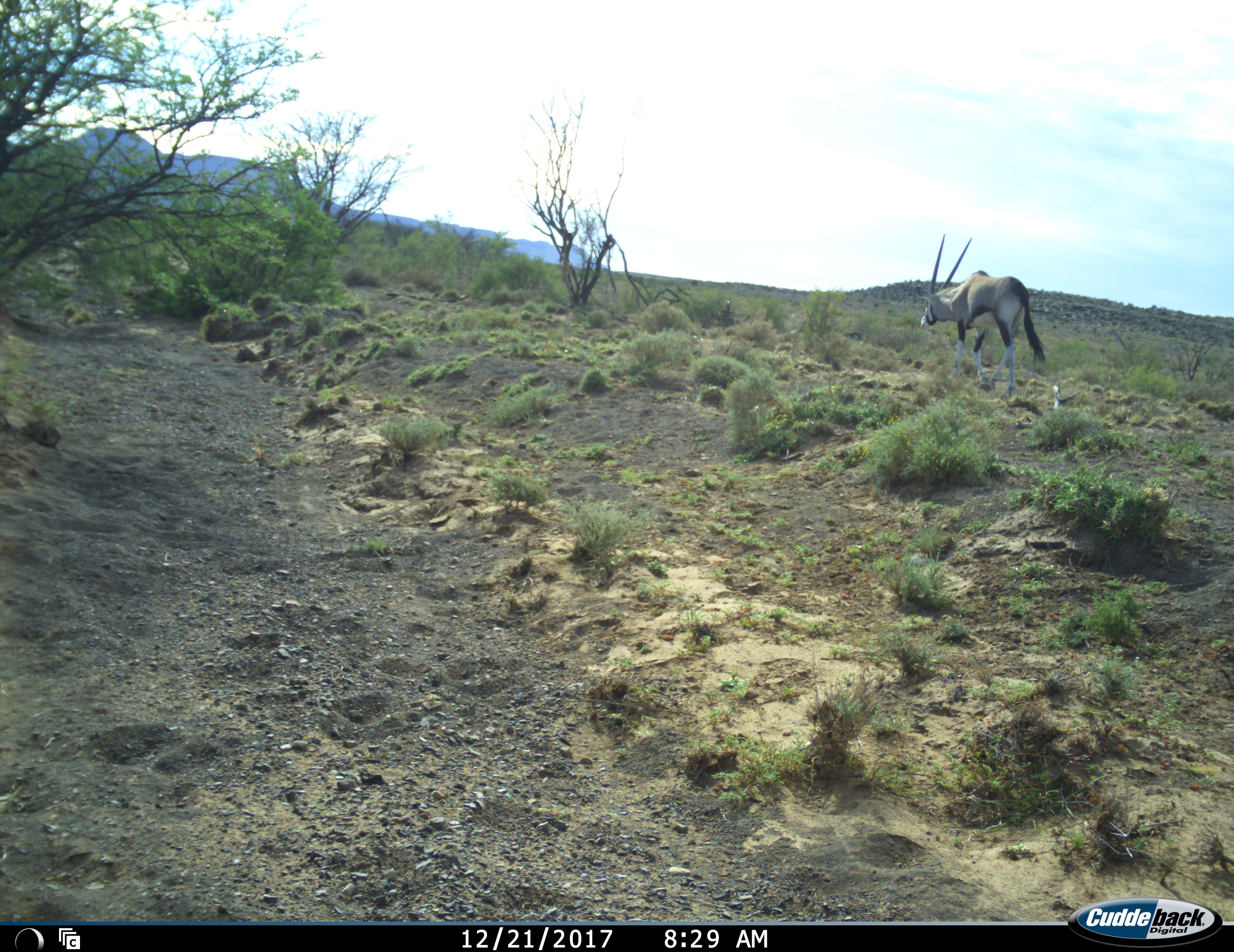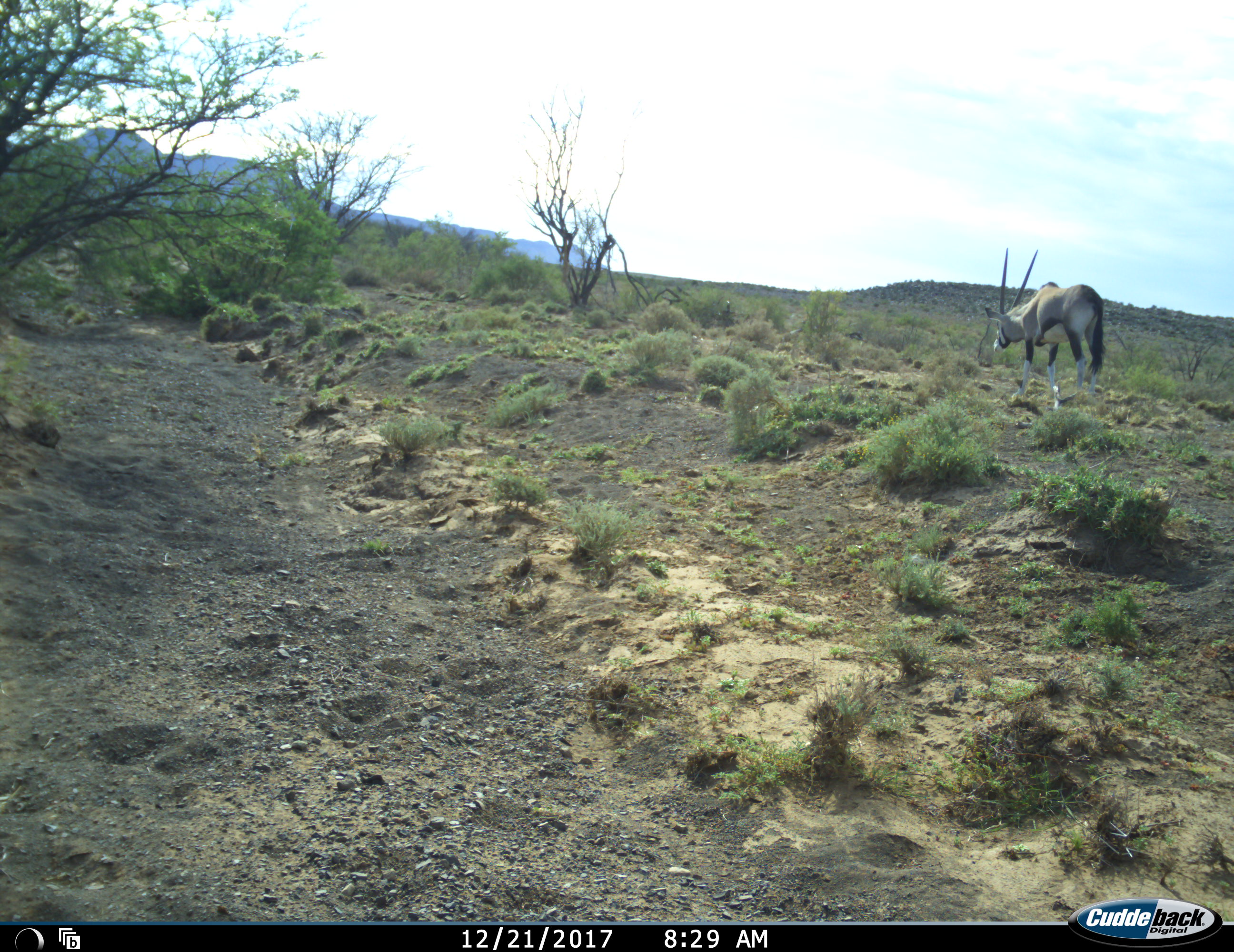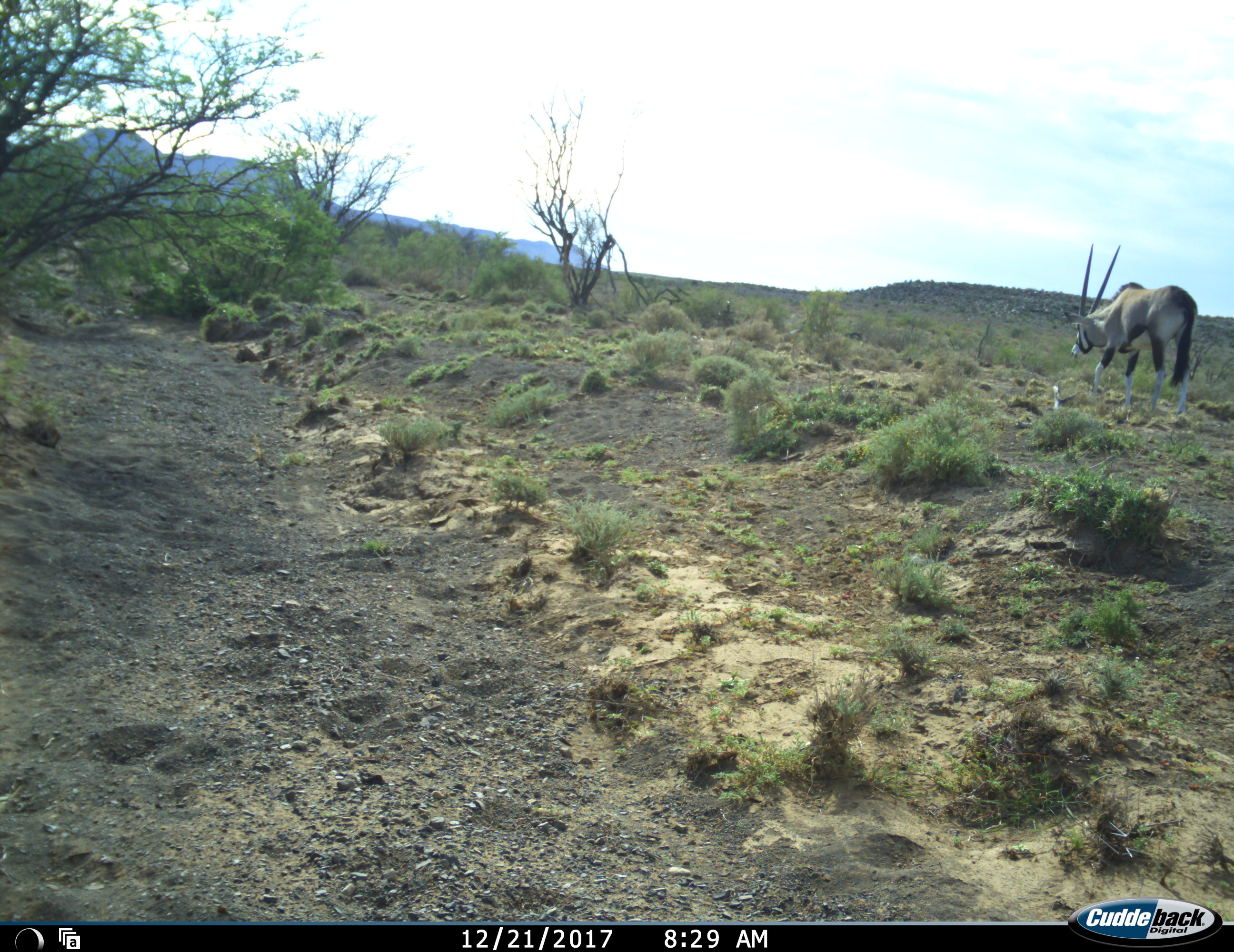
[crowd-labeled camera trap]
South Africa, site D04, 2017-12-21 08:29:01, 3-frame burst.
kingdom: Animalia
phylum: Chordata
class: Mammalia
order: Artiodactyla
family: Bovidae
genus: Oryx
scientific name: Oryx gazella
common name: gemsbok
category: gemsbokoryx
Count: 1.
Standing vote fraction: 10%.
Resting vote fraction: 0%.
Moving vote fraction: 100%.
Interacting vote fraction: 0%.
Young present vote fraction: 0%.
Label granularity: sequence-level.